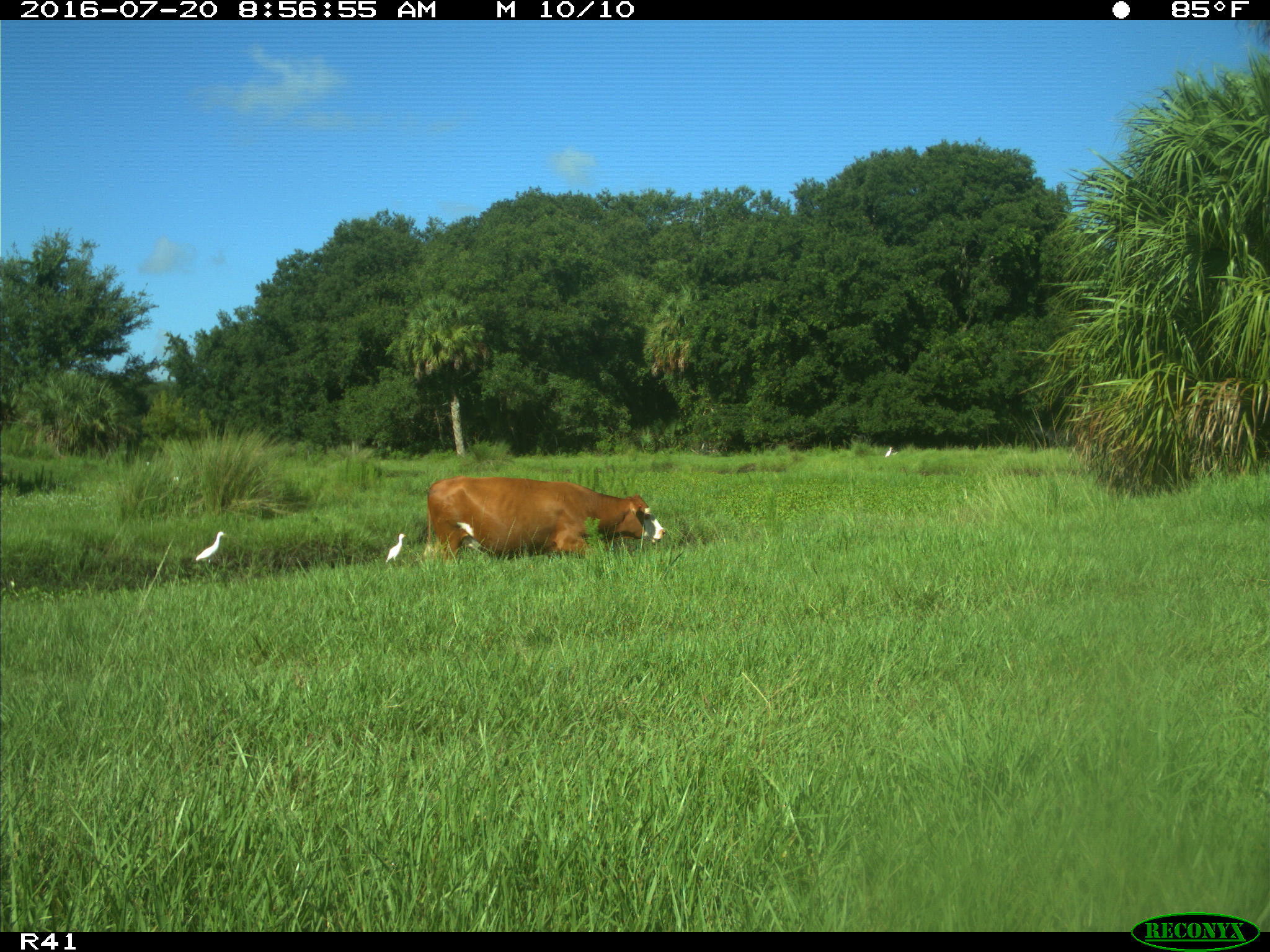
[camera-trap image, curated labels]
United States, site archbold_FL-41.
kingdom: Animalia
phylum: Chordata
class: Mammalia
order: Artiodactyla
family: Bovidae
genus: Bos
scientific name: Bos taurus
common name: domestic cow